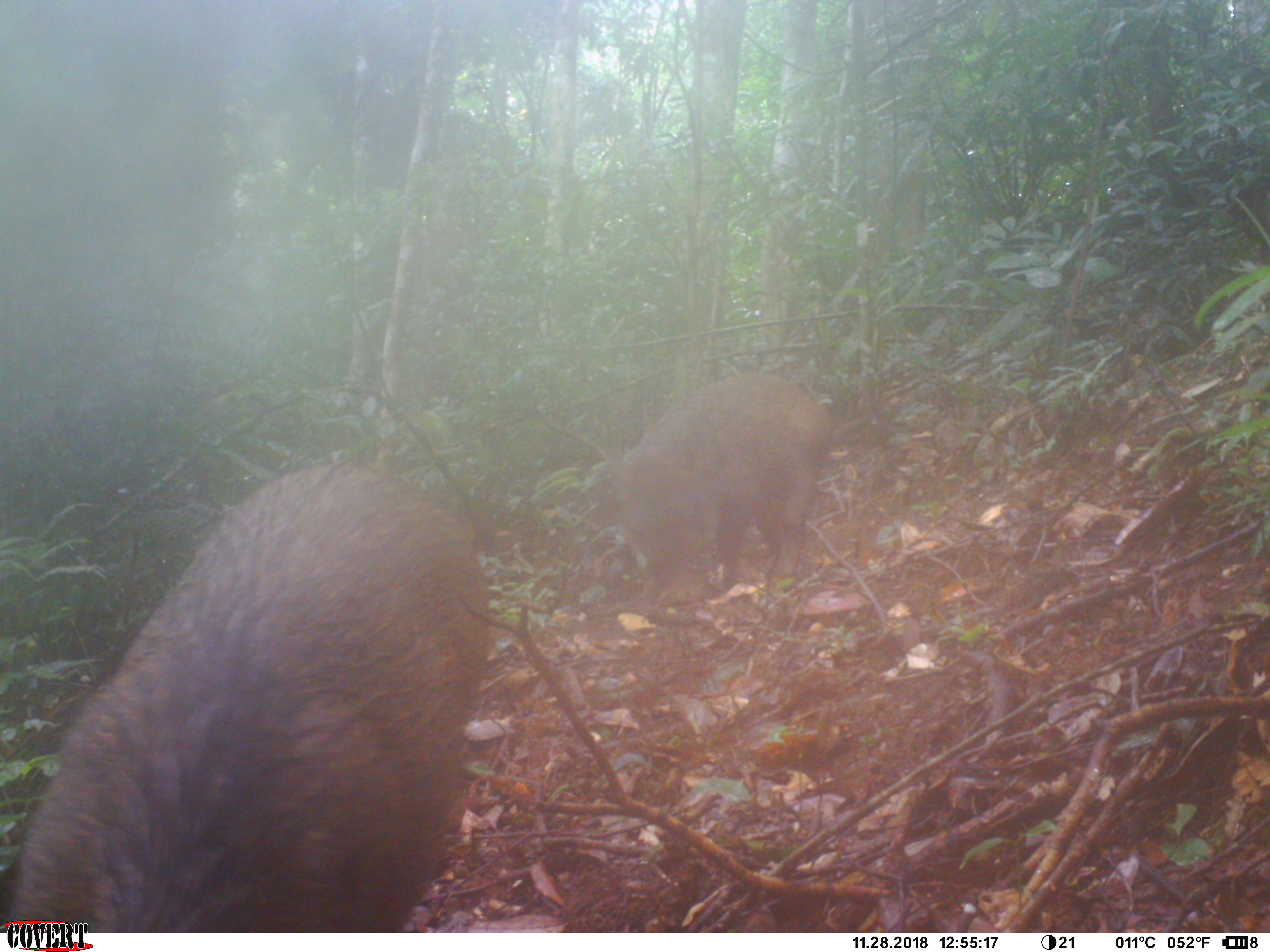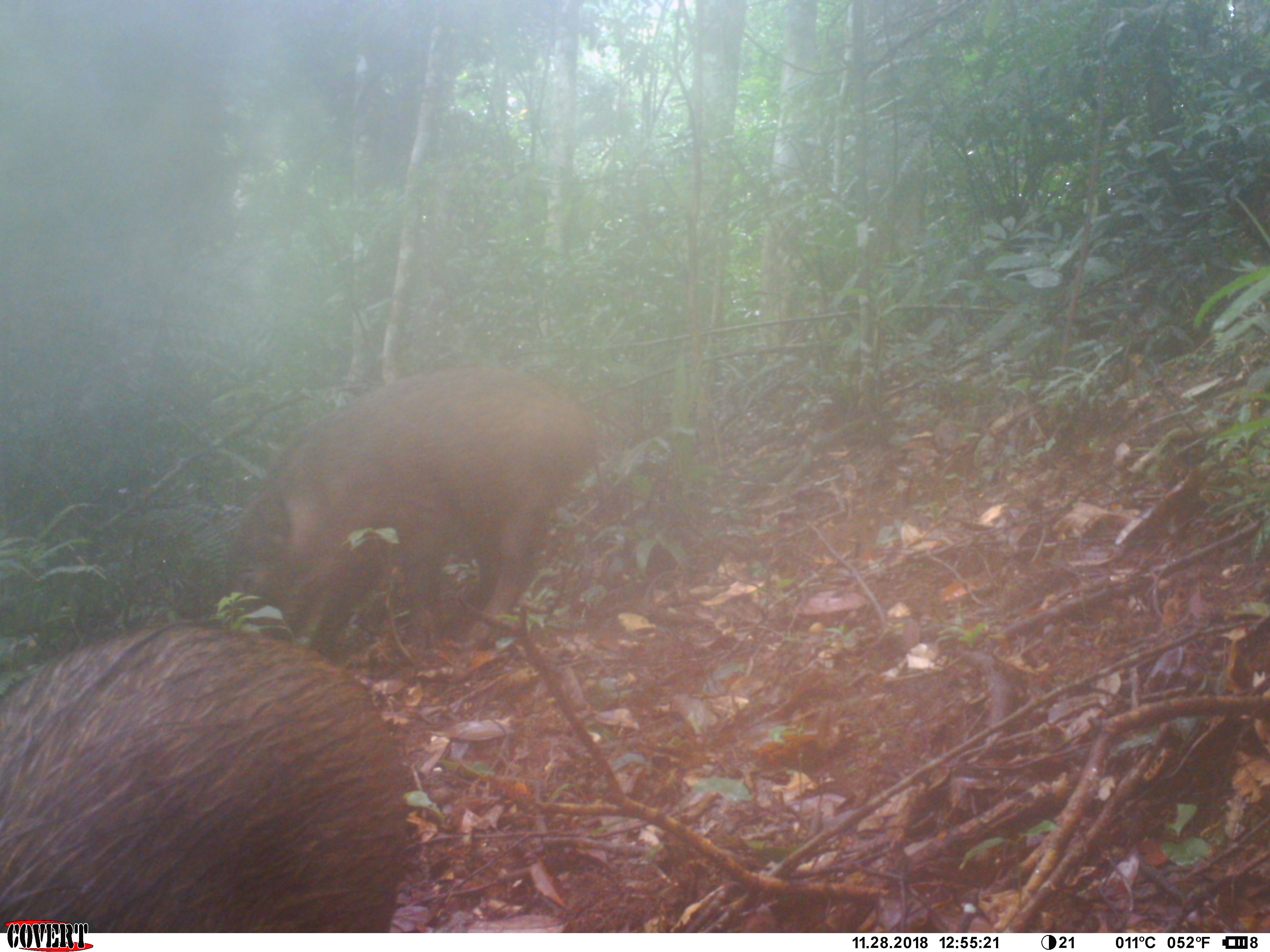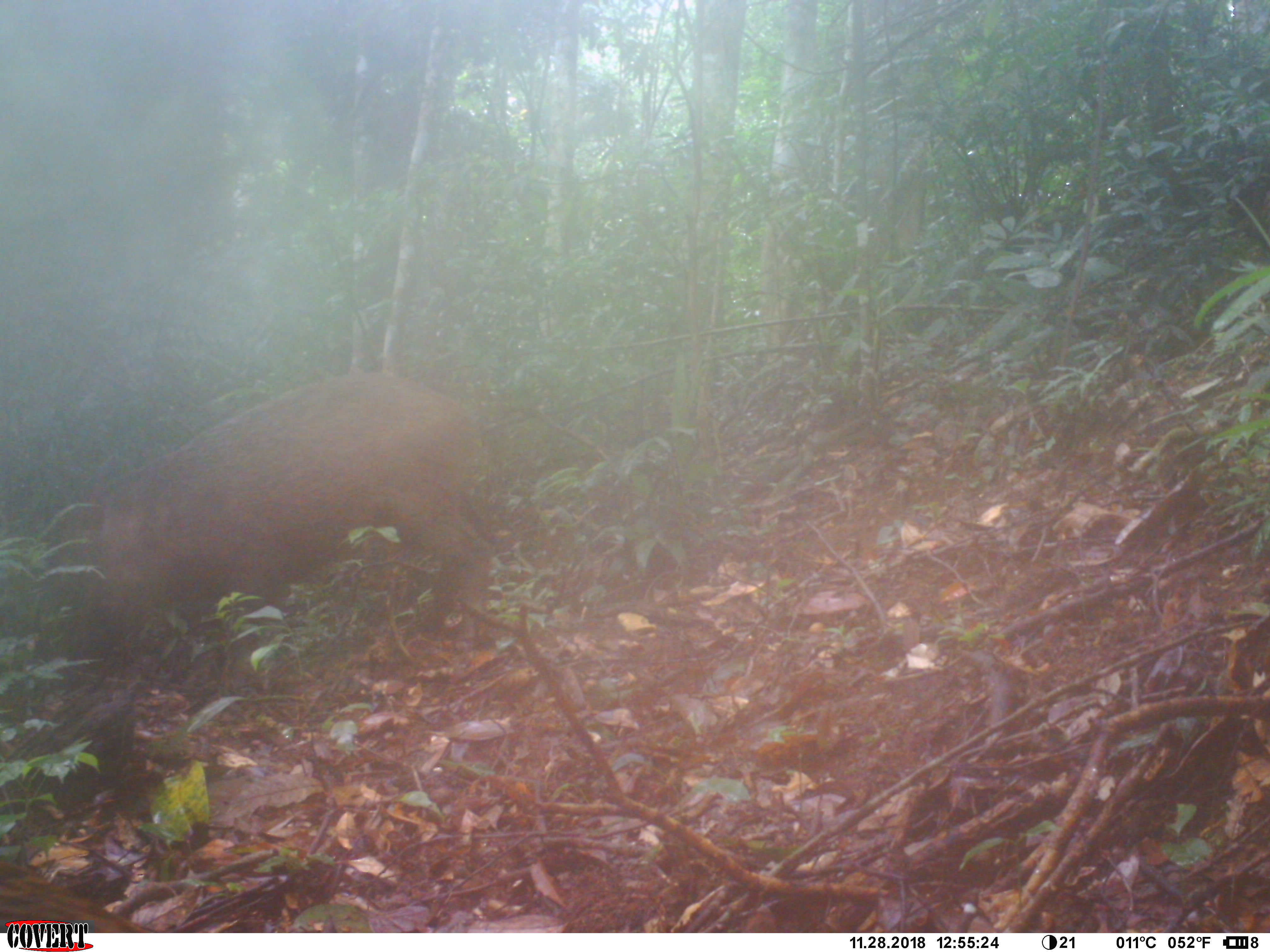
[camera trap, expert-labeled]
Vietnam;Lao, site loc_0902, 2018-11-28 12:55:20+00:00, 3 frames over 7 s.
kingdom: Animalia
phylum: Chordata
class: Mammalia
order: Artiodactyla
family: Suidae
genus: Sus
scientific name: Sus scrofa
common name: eurasian wild pig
Eurasian wild pig (Sus scrofa). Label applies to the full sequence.